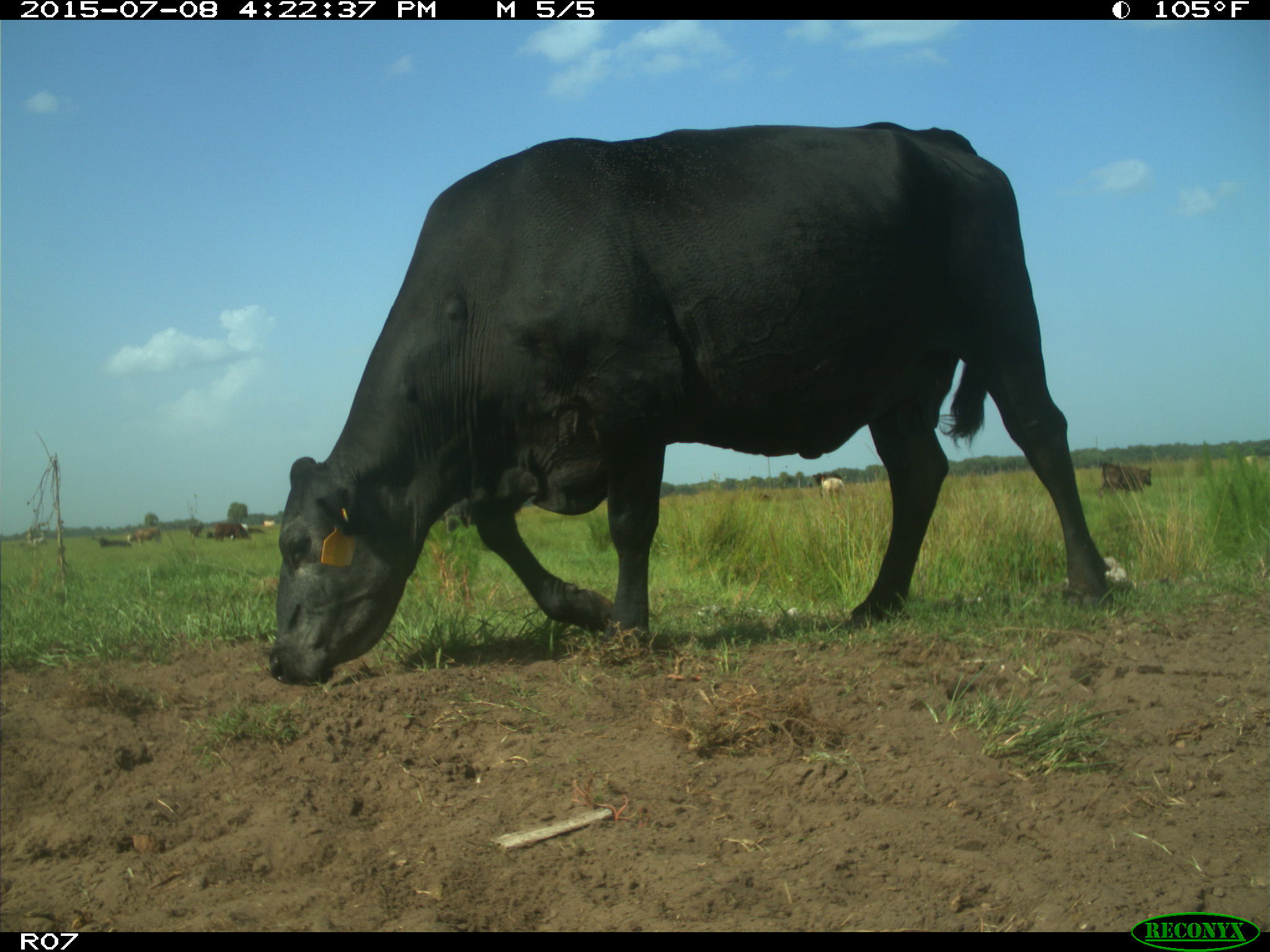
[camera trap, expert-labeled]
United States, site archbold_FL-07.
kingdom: Animalia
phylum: Chordata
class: Mammalia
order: Artiodactyla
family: Bovidae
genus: Bos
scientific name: Bos taurus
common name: domestic cow